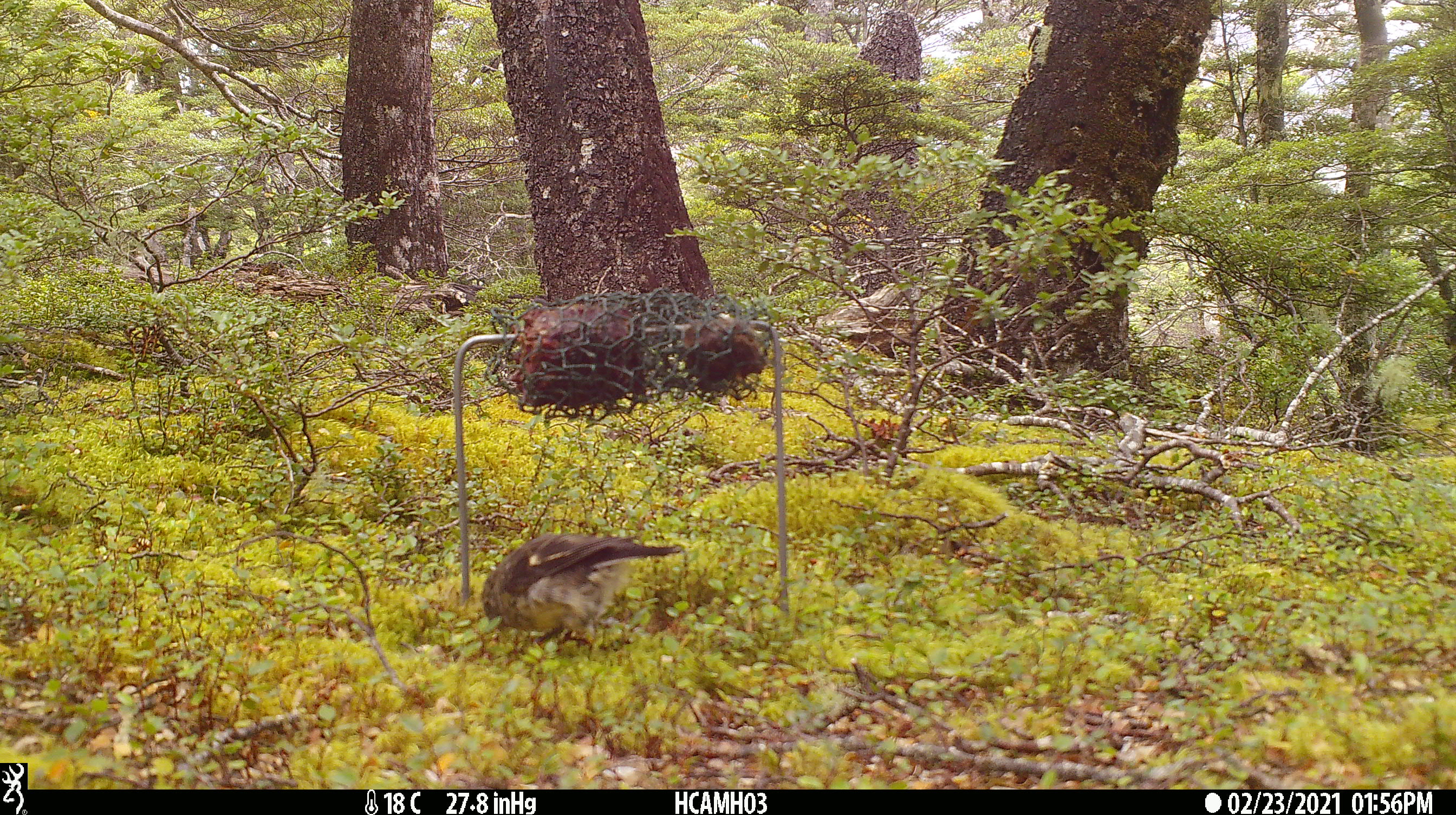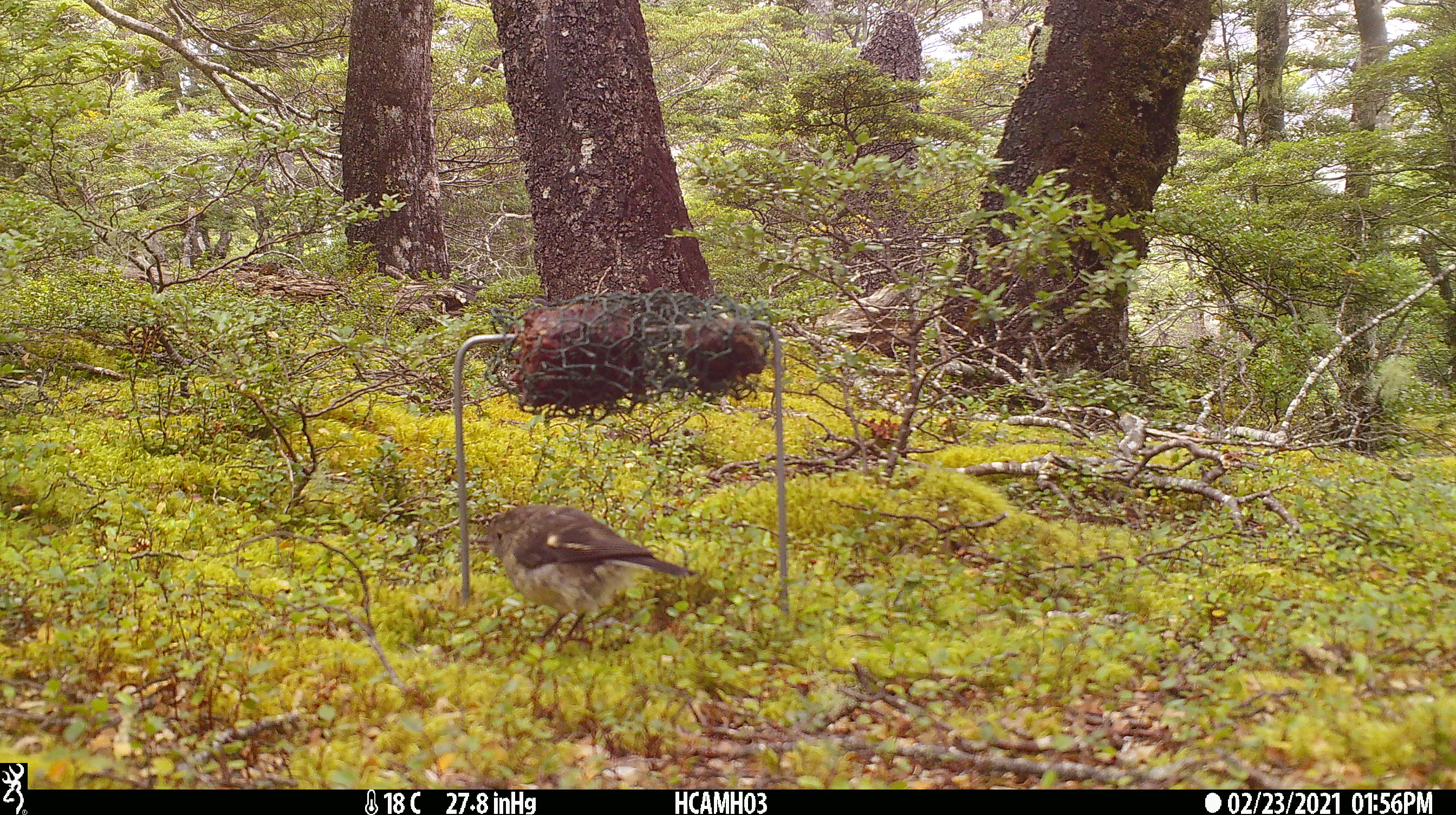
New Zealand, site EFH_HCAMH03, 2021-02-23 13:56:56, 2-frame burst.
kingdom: Animalia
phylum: Chordata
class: Aves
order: Passeriformes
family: Petroicidae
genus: Petroica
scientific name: Petroica macrocephala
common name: tomtit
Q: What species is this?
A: Tomtit (Petroica macrocephala).